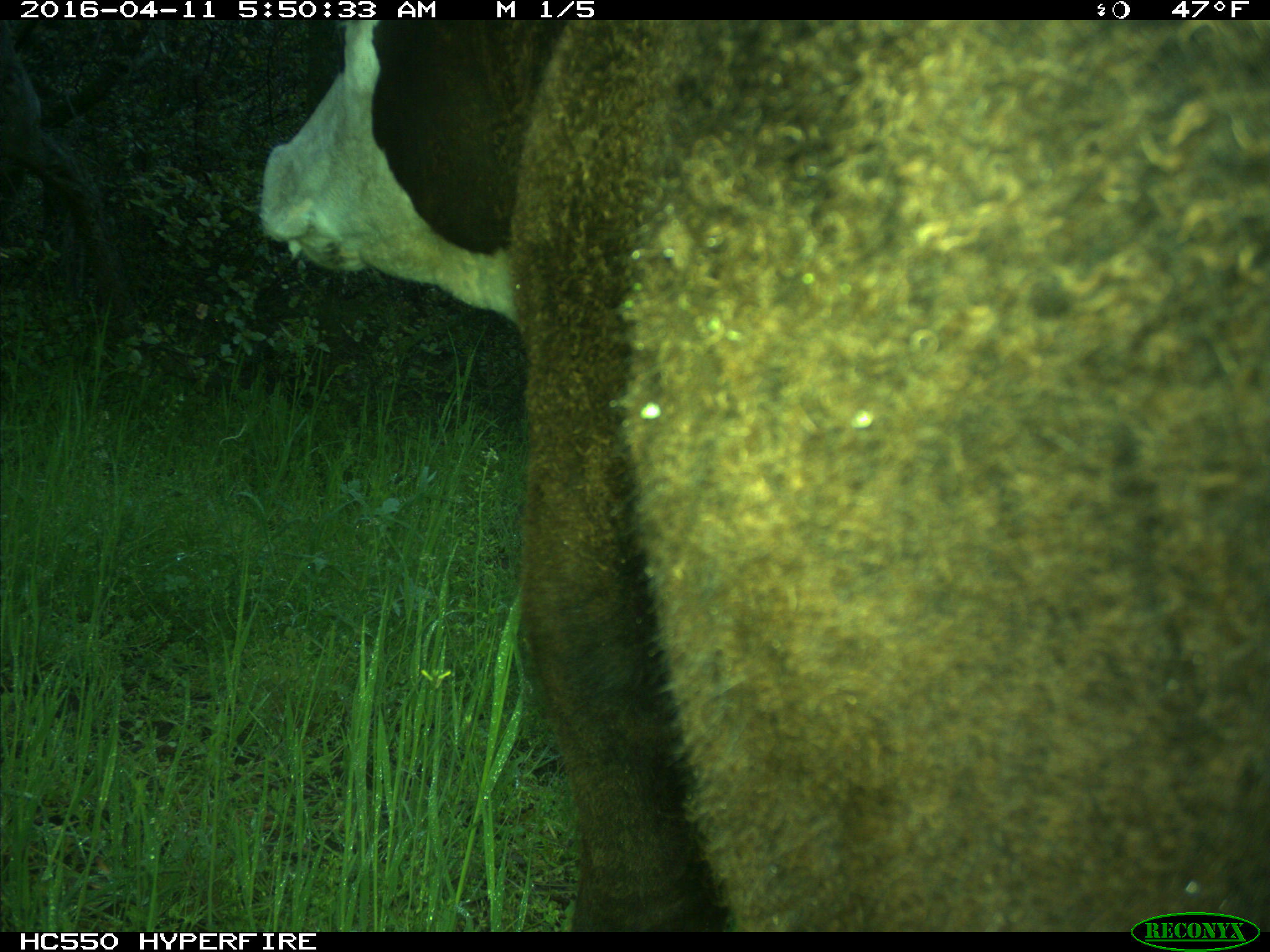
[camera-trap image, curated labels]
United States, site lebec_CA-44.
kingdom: Animalia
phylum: Chordata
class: Mammalia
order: Artiodactyla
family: Bovidae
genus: Bos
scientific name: Bos taurus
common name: domestic cow